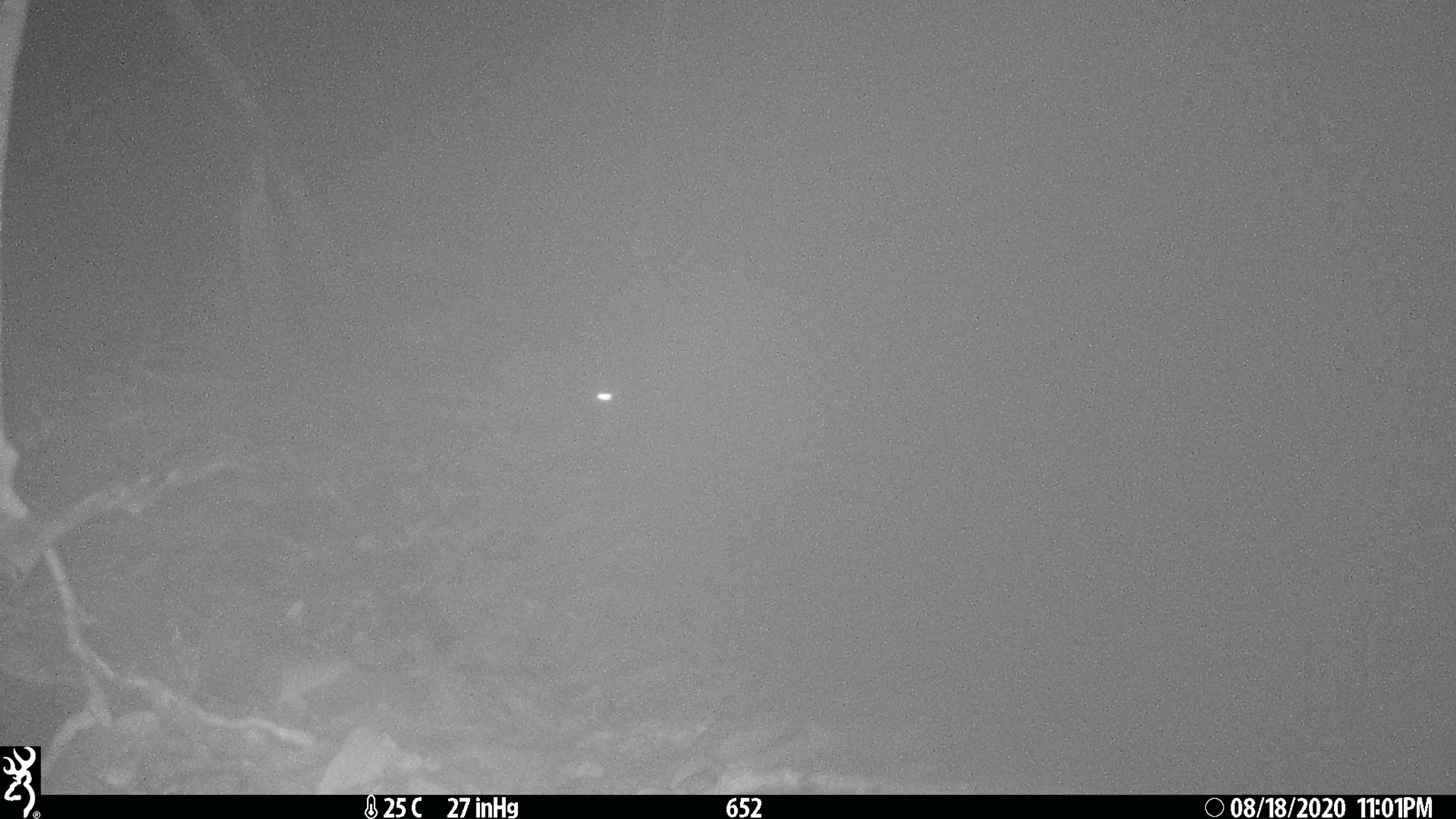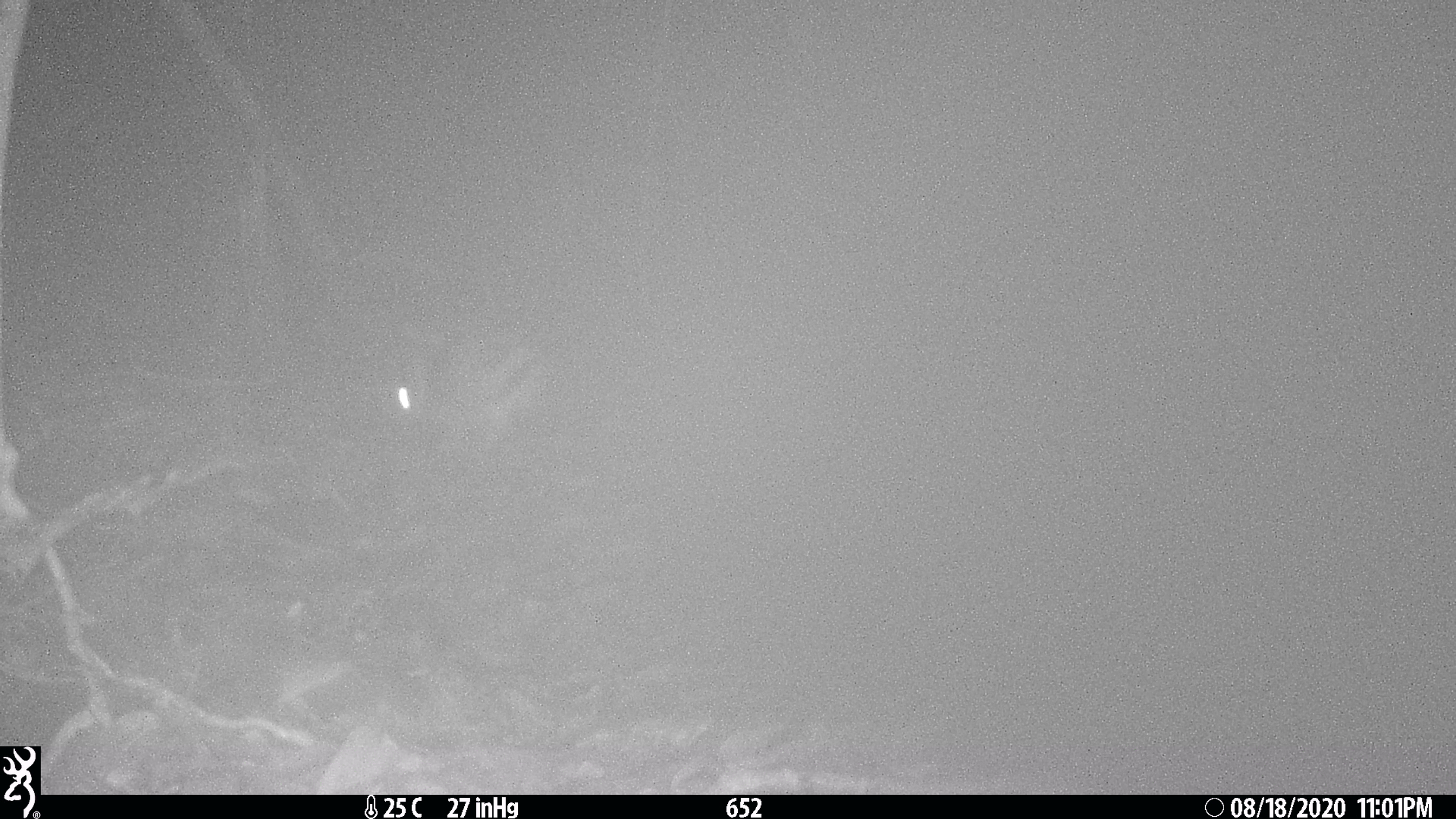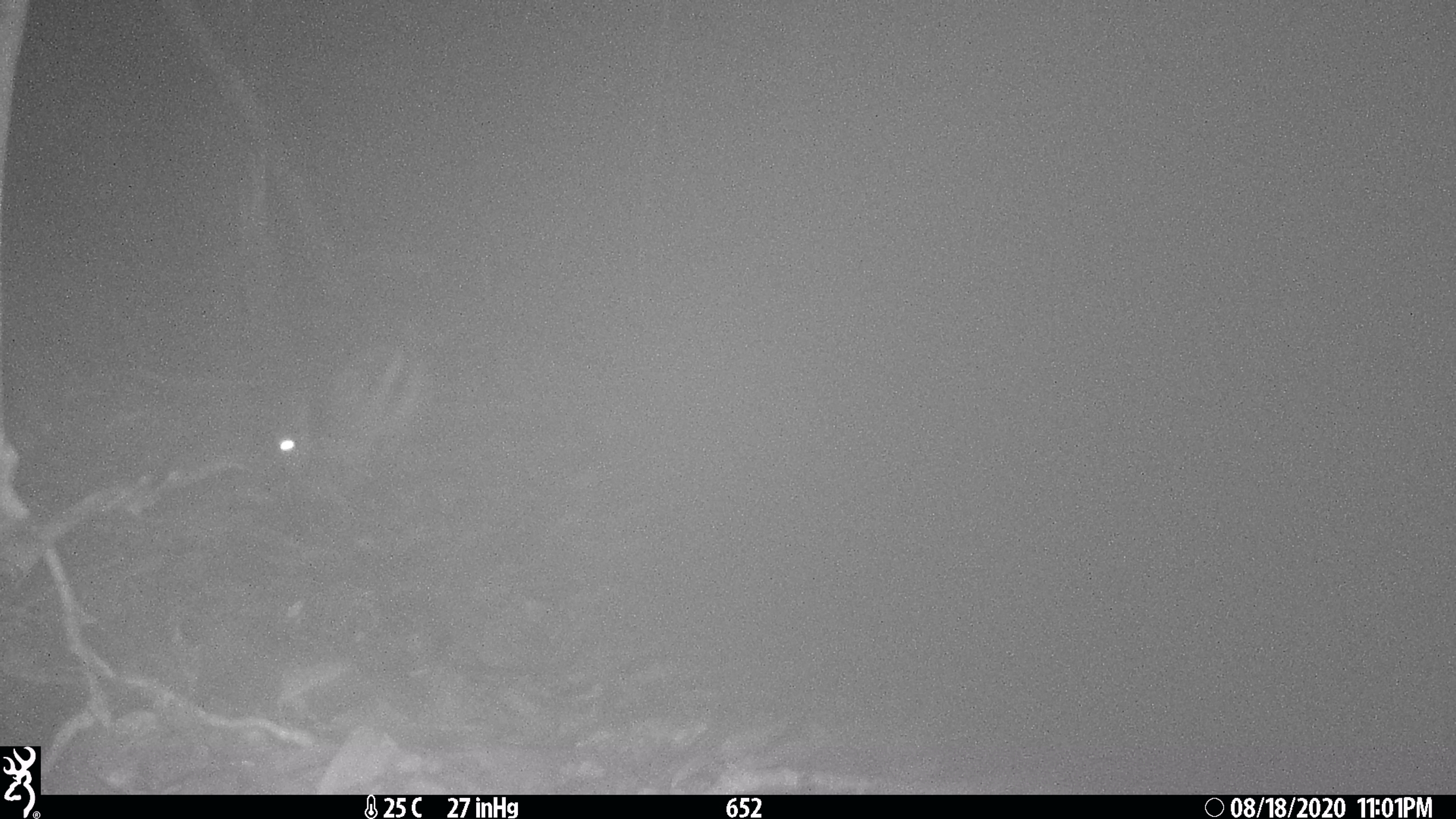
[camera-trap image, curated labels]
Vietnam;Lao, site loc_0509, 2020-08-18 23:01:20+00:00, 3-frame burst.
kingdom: Animalia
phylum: Chordata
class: Mammalia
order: Lagomorpha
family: Leporidae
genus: Nesolagus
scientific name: Nesolagus timminsi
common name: annamite striped rabbit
Annamite striped rabbit (Nesolagus timminsi). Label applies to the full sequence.